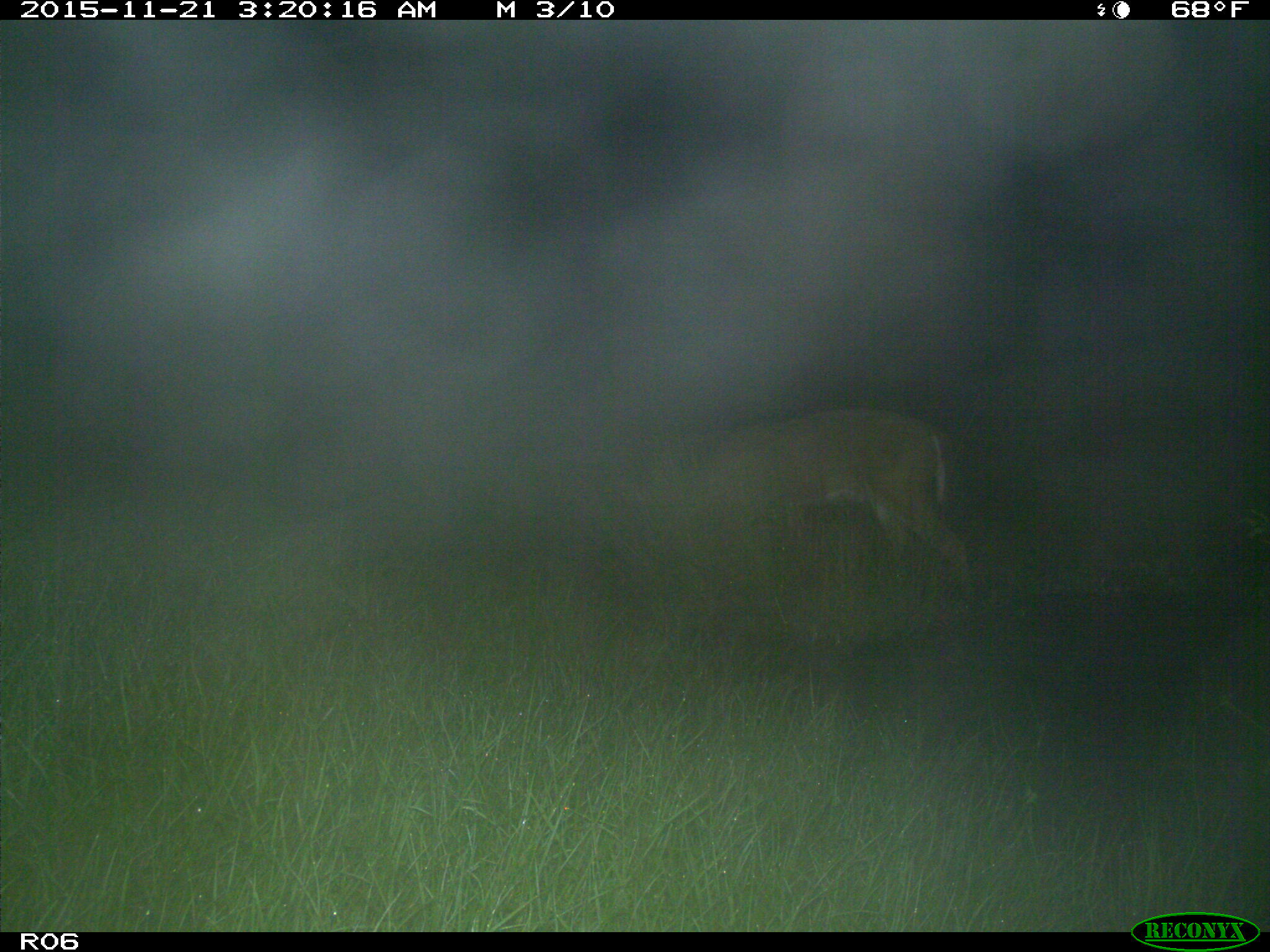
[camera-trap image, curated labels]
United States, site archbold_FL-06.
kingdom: Animalia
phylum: Chordata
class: Mammalia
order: Artiodactyla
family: Cervidae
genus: Odocoileus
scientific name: Odocoileus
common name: deer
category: unidentified deer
Unidentified deer (deer) (Odocoileus).